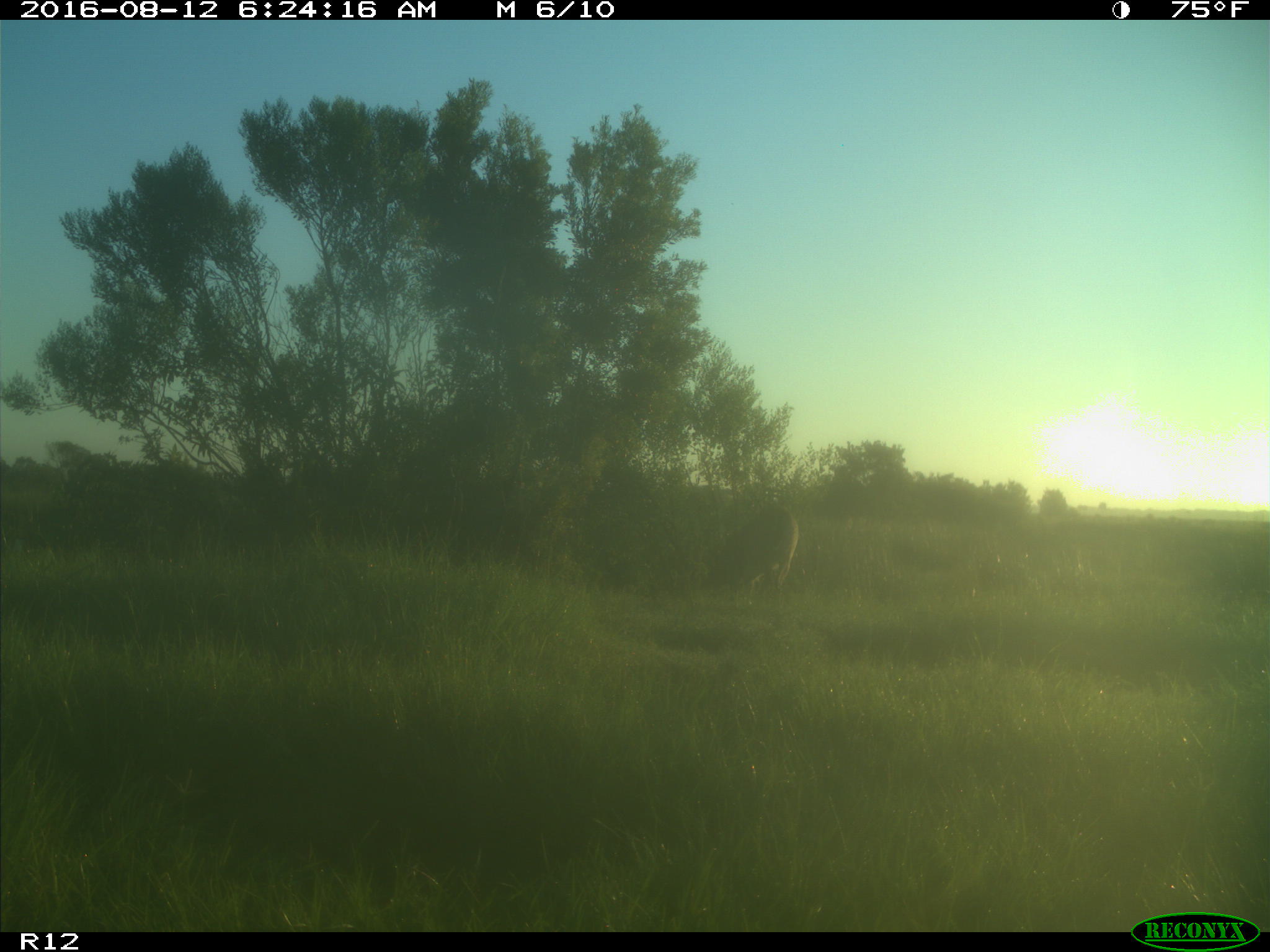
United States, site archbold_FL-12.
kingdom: Animalia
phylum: Chordata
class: Mammalia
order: Artiodactyla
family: Cervidae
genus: Odocoileus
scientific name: Odocoileus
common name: deer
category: unidentified deer